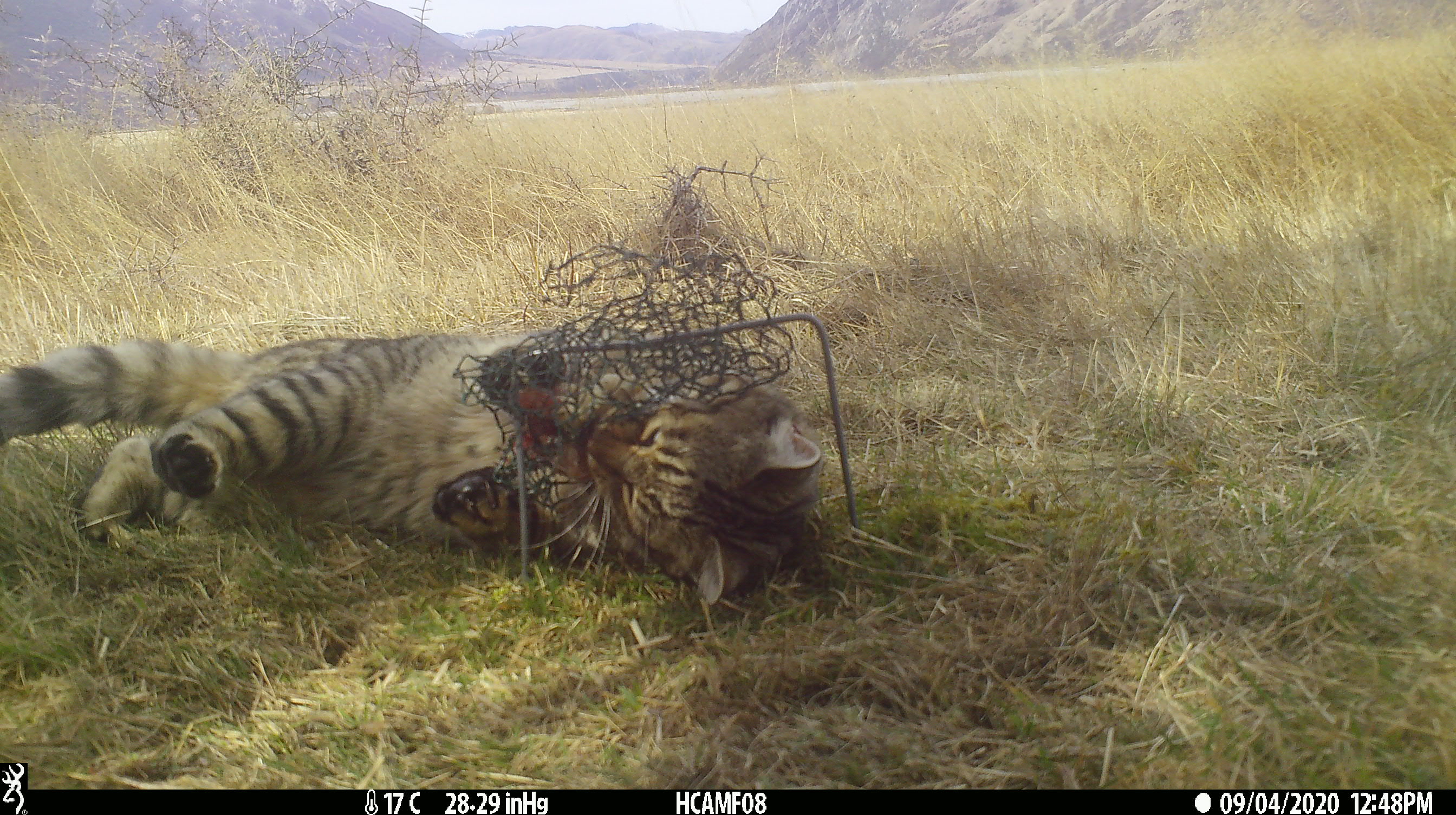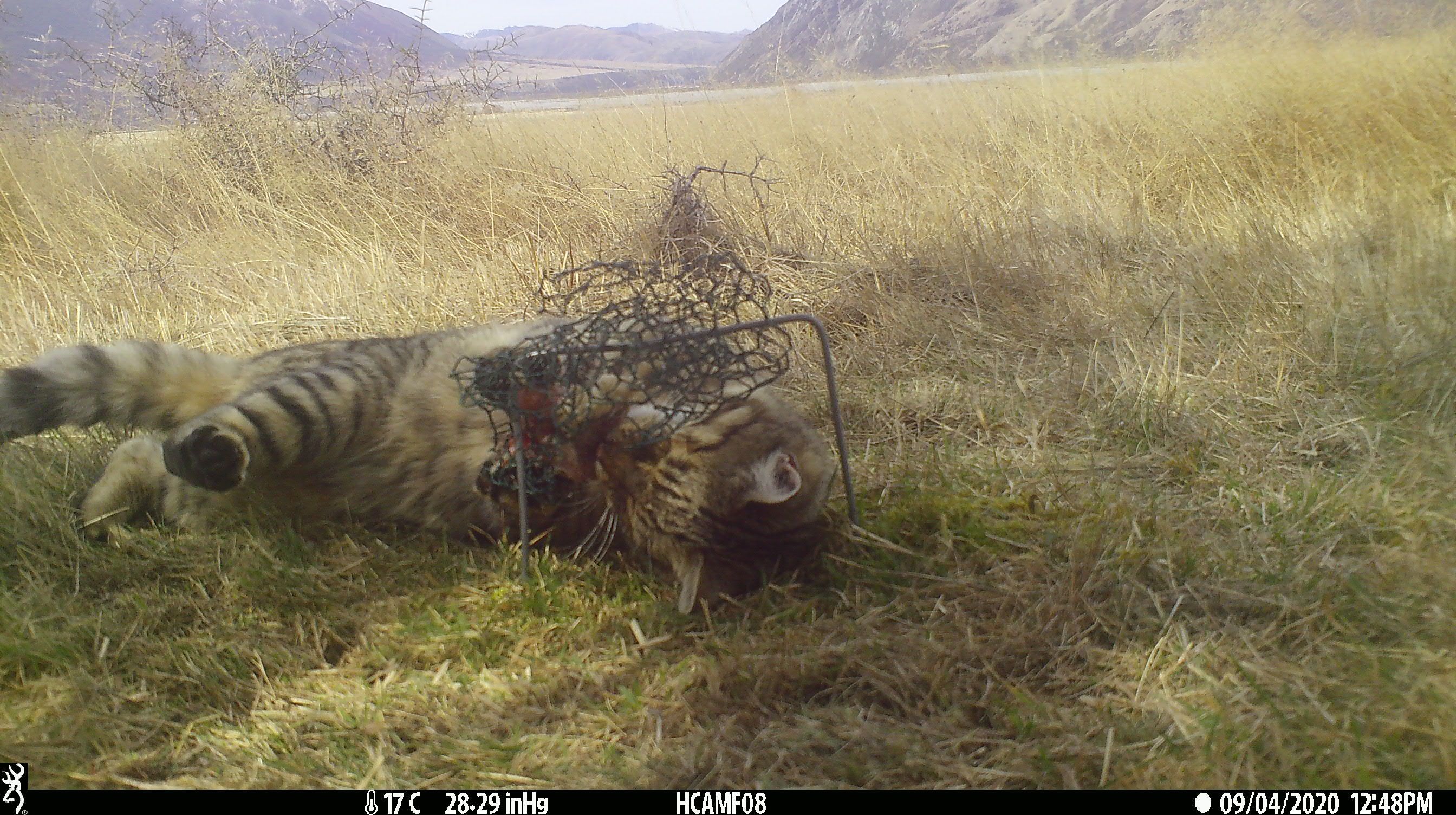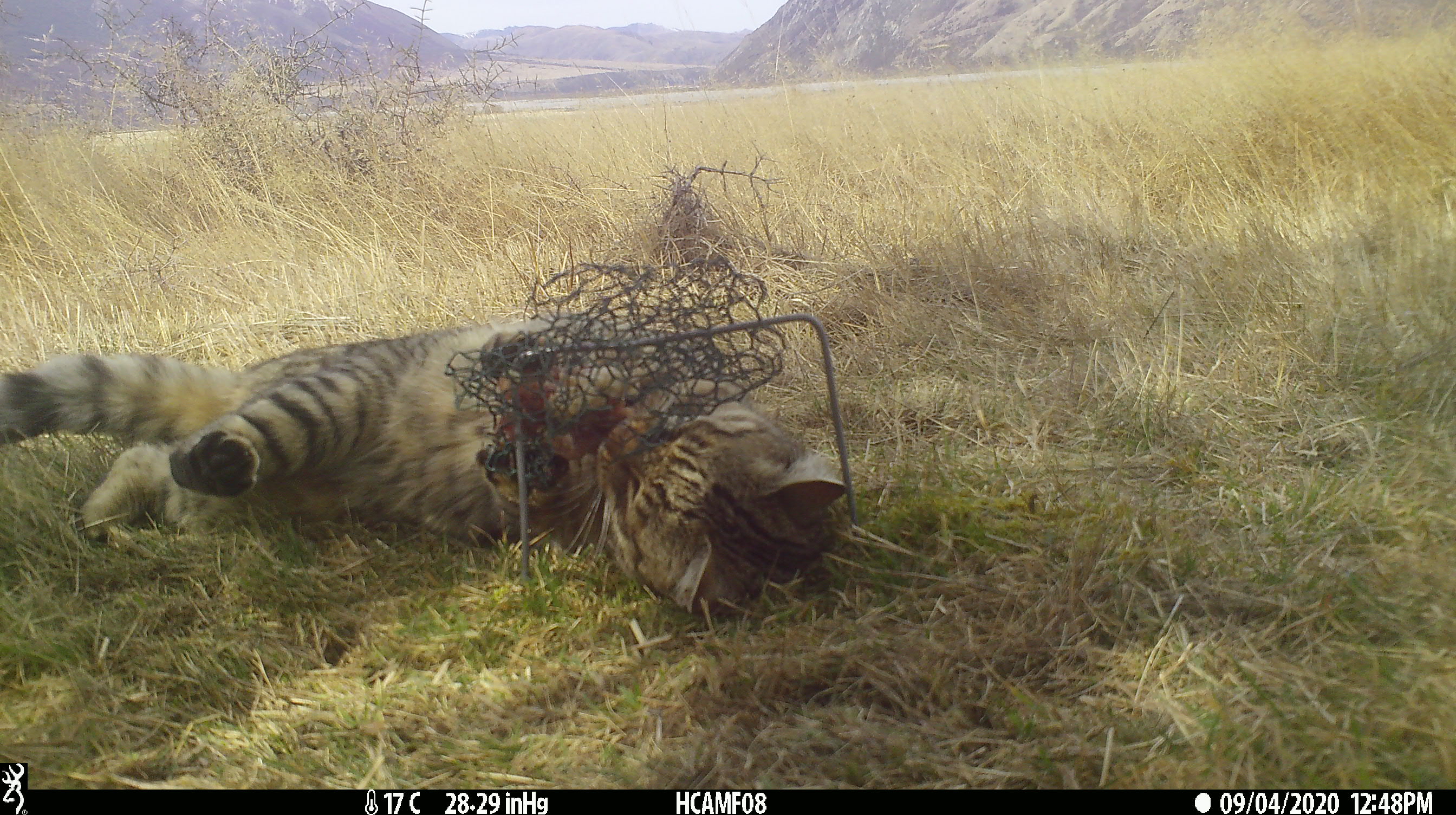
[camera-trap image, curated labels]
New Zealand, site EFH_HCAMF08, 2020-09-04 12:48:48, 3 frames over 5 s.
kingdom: Animalia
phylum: Chordata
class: Mammalia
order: Carnivora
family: Felidae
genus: Felis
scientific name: Felis catus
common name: domestic cat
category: cat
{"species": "cat (domestic cat) (Felis catus)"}